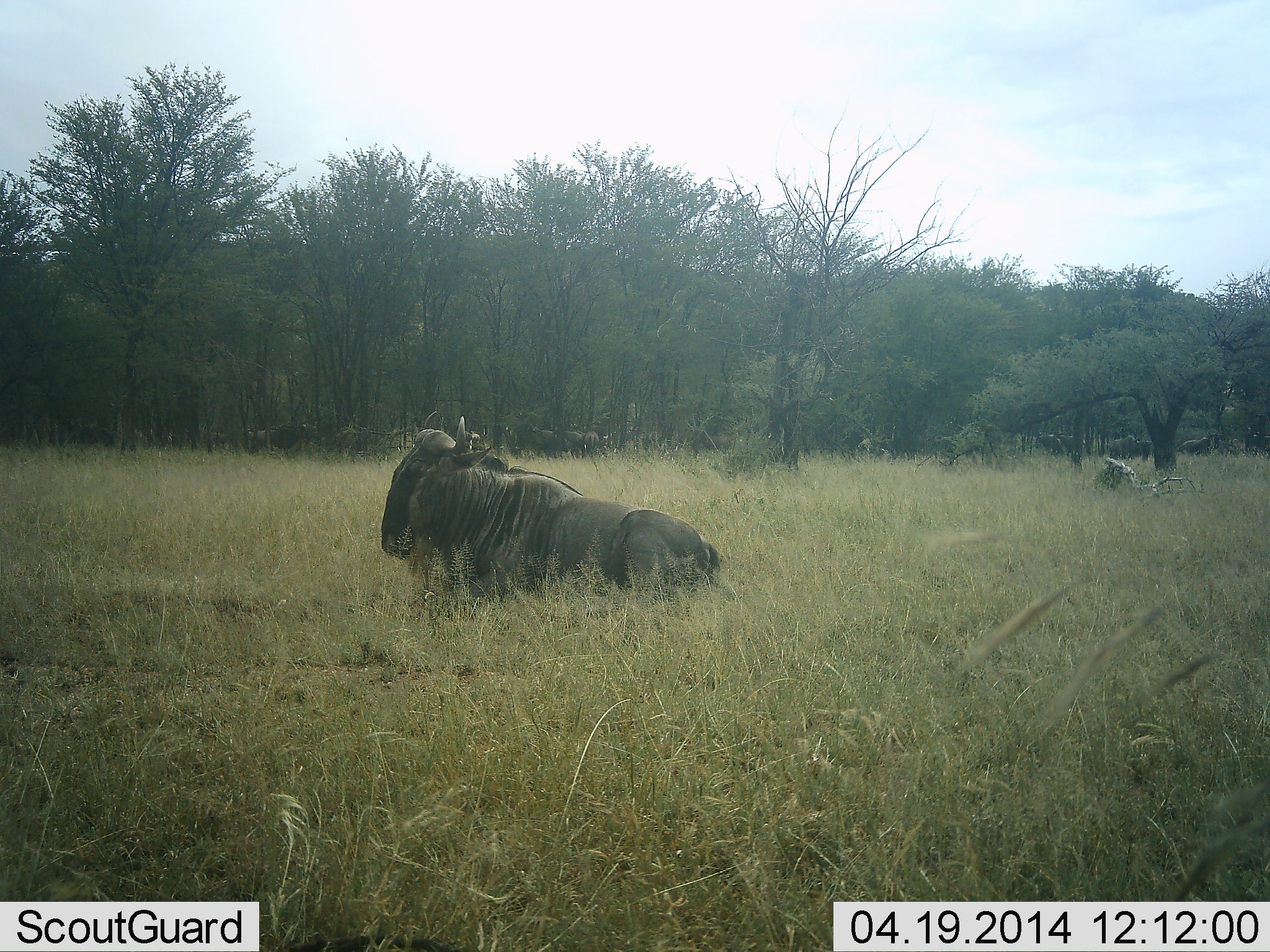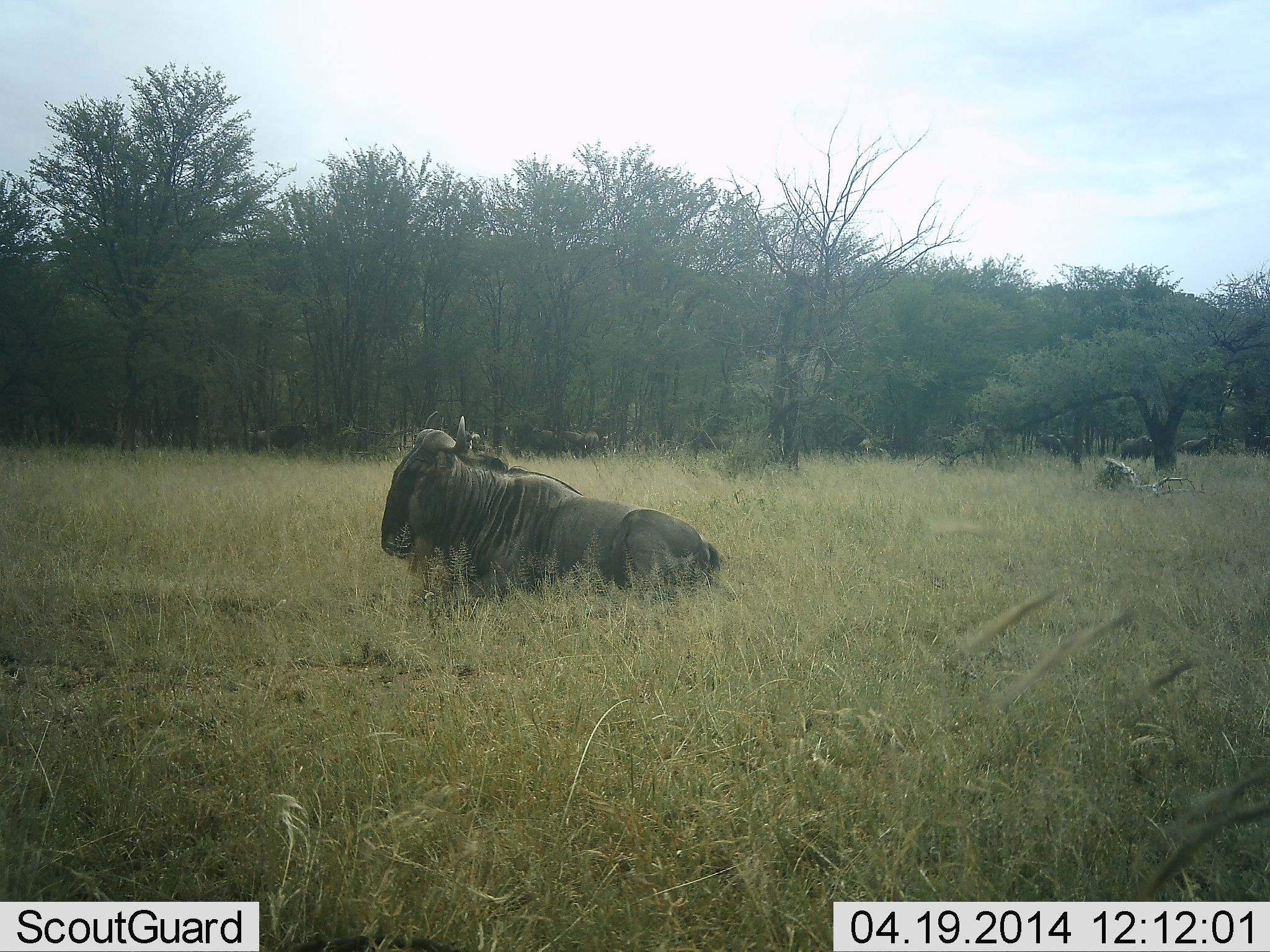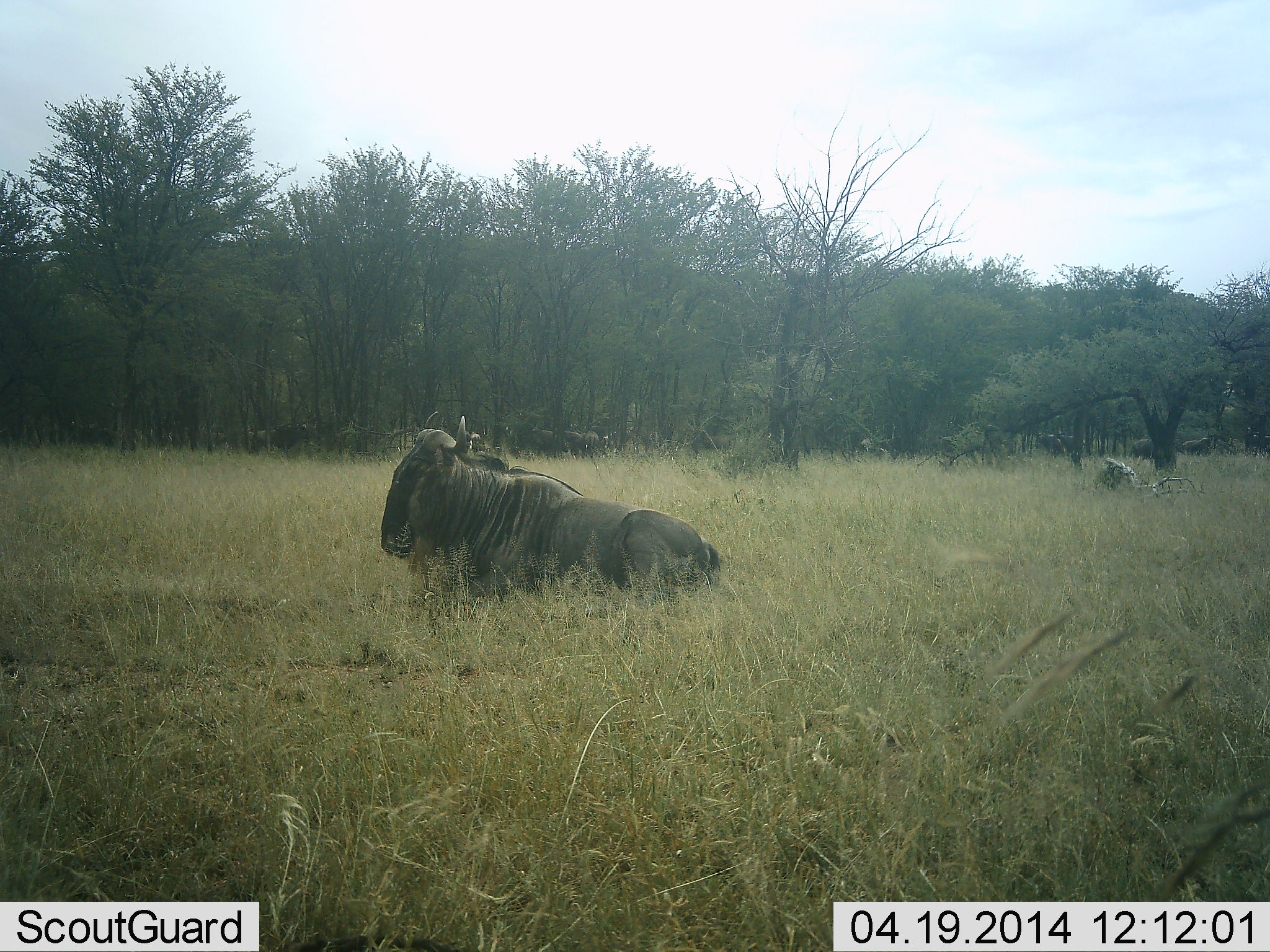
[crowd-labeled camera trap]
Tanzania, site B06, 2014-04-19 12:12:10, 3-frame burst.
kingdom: Animalia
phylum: Chordata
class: Mammalia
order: Artiodactyla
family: Bovidae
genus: Connochaetes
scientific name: Connochaetes taurinus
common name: blue wildebeest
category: wildebeest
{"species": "wildebeest (blue wildebeest) (Connochaetes taurinus)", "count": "3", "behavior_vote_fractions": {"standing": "50%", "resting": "100%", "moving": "10%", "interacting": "0%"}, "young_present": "0%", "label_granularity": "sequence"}